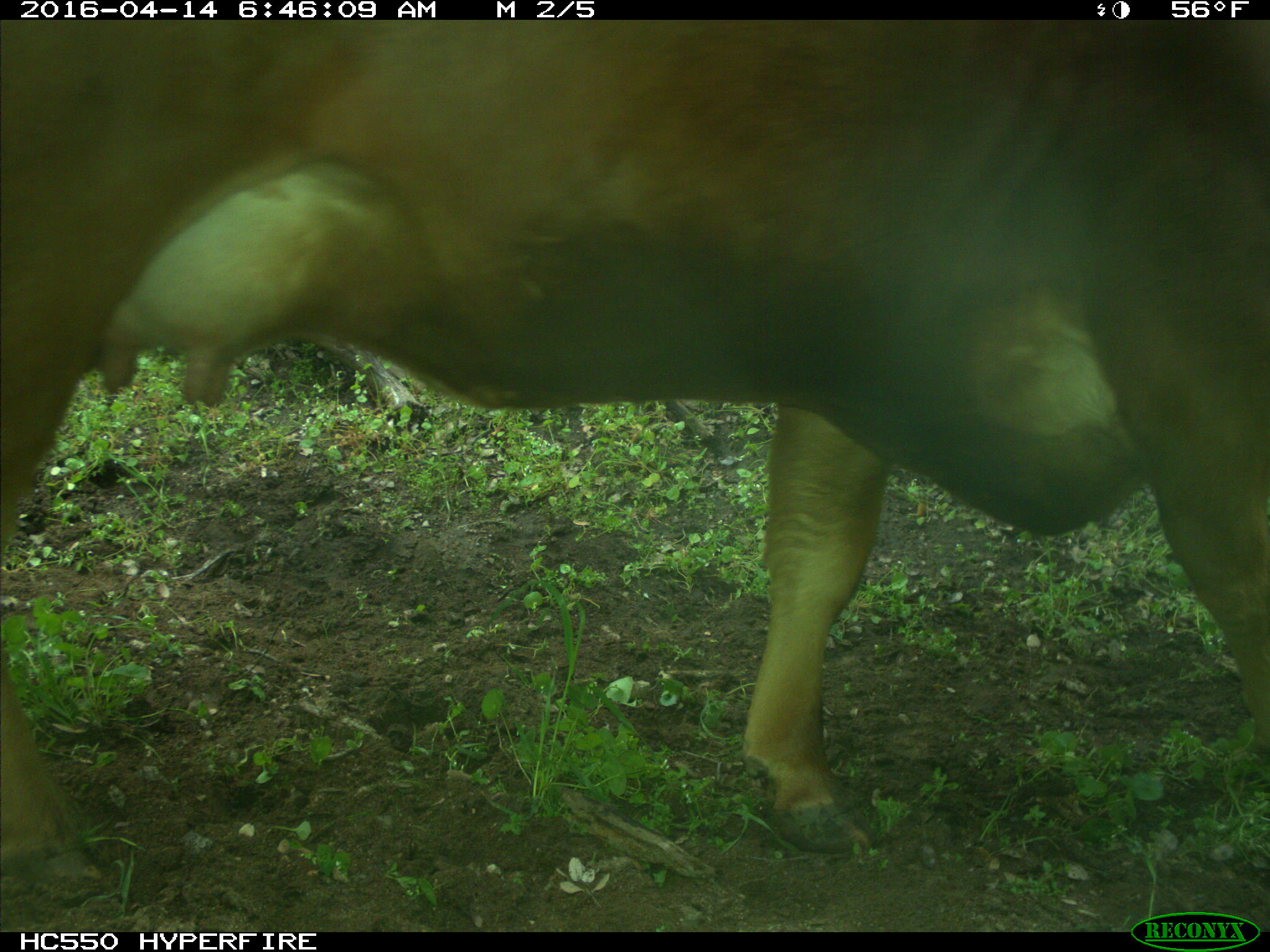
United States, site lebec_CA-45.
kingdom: Animalia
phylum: Chordata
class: Mammalia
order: Artiodactyla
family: Bovidae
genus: Bos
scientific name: Bos taurus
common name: domestic cow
Bos taurus (domestic cow).